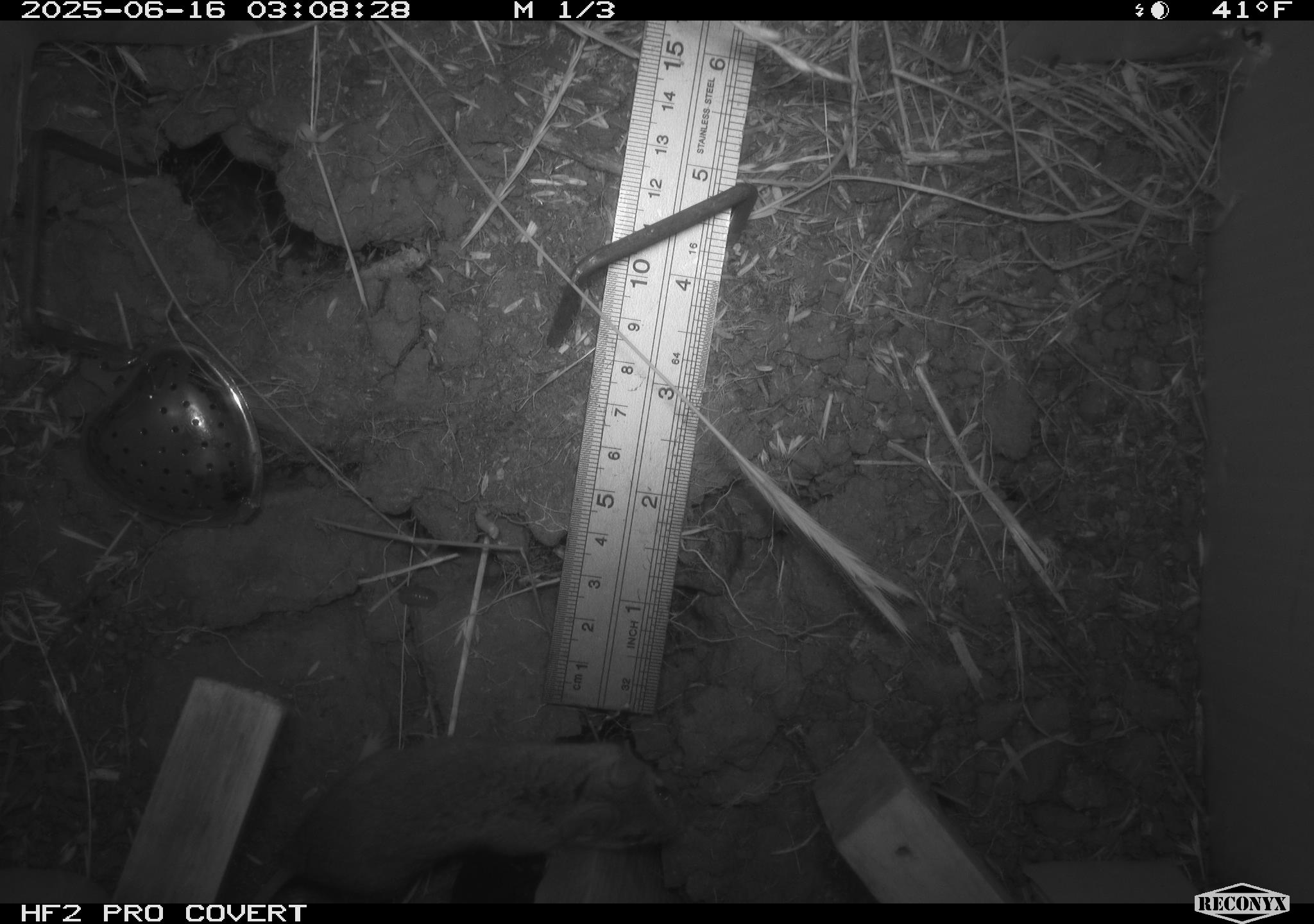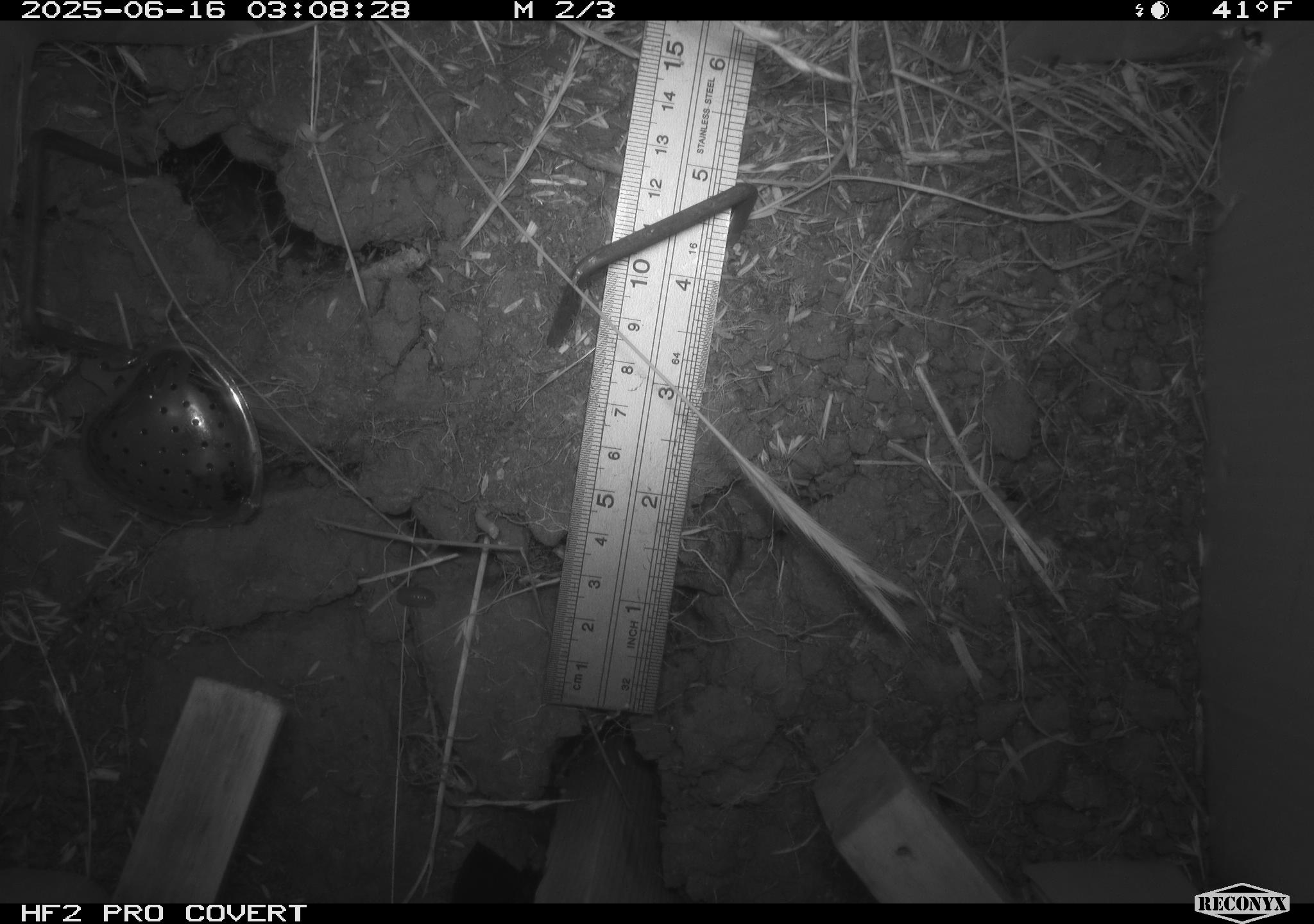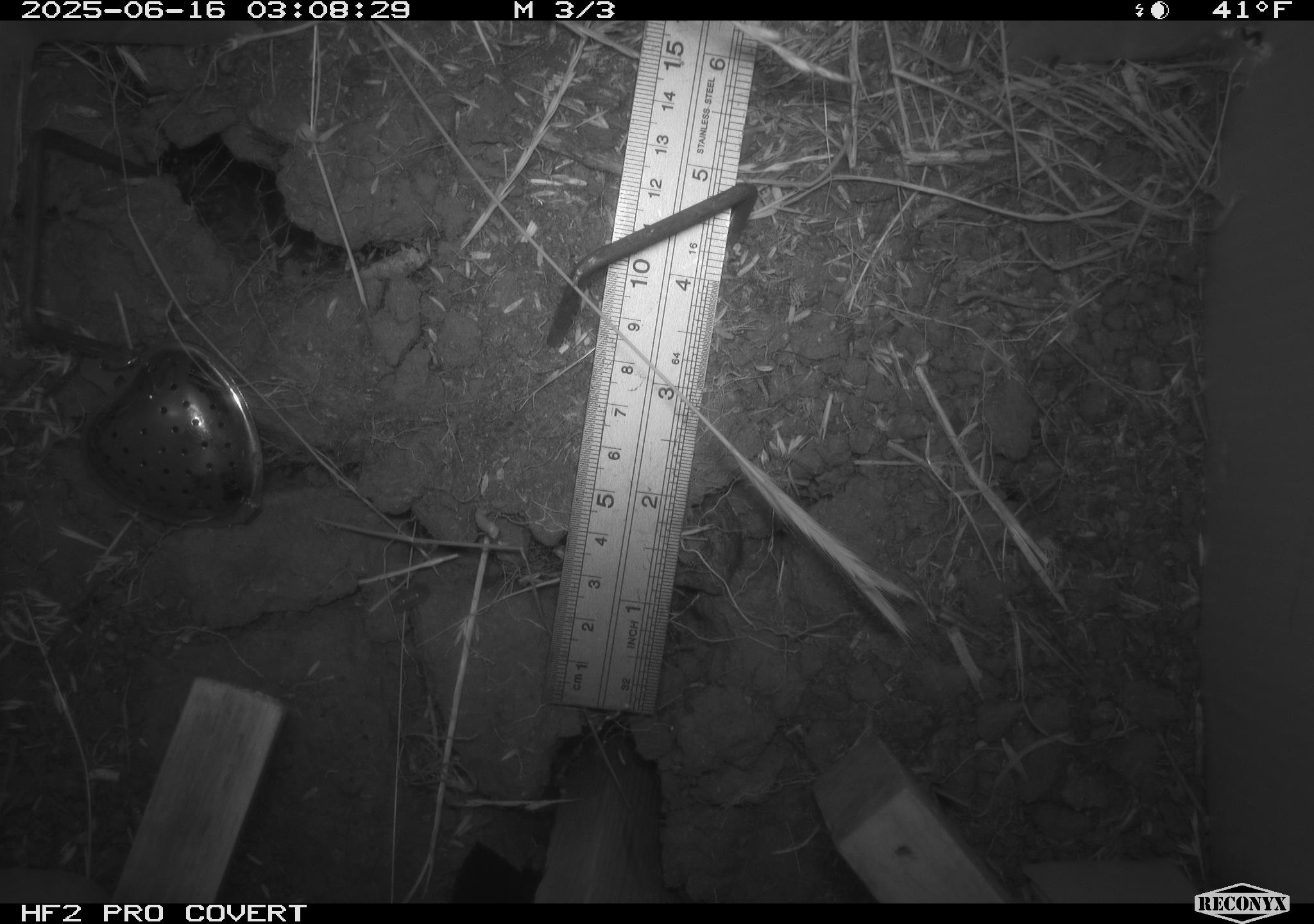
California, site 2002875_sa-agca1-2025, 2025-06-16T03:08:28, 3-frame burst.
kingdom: Animalia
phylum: Chordata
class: Mammalia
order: Rodentia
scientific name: Rodentia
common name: mouse species